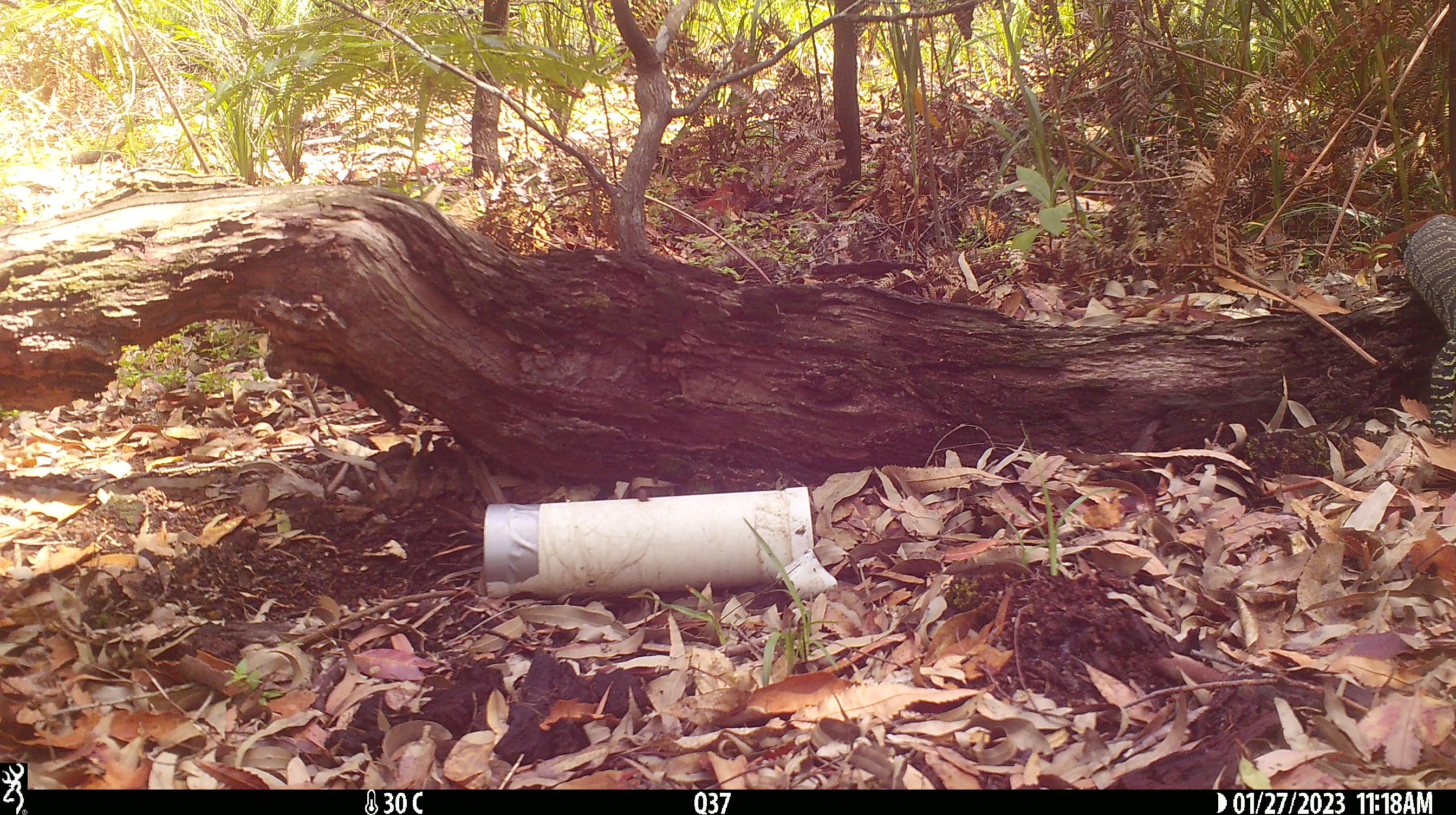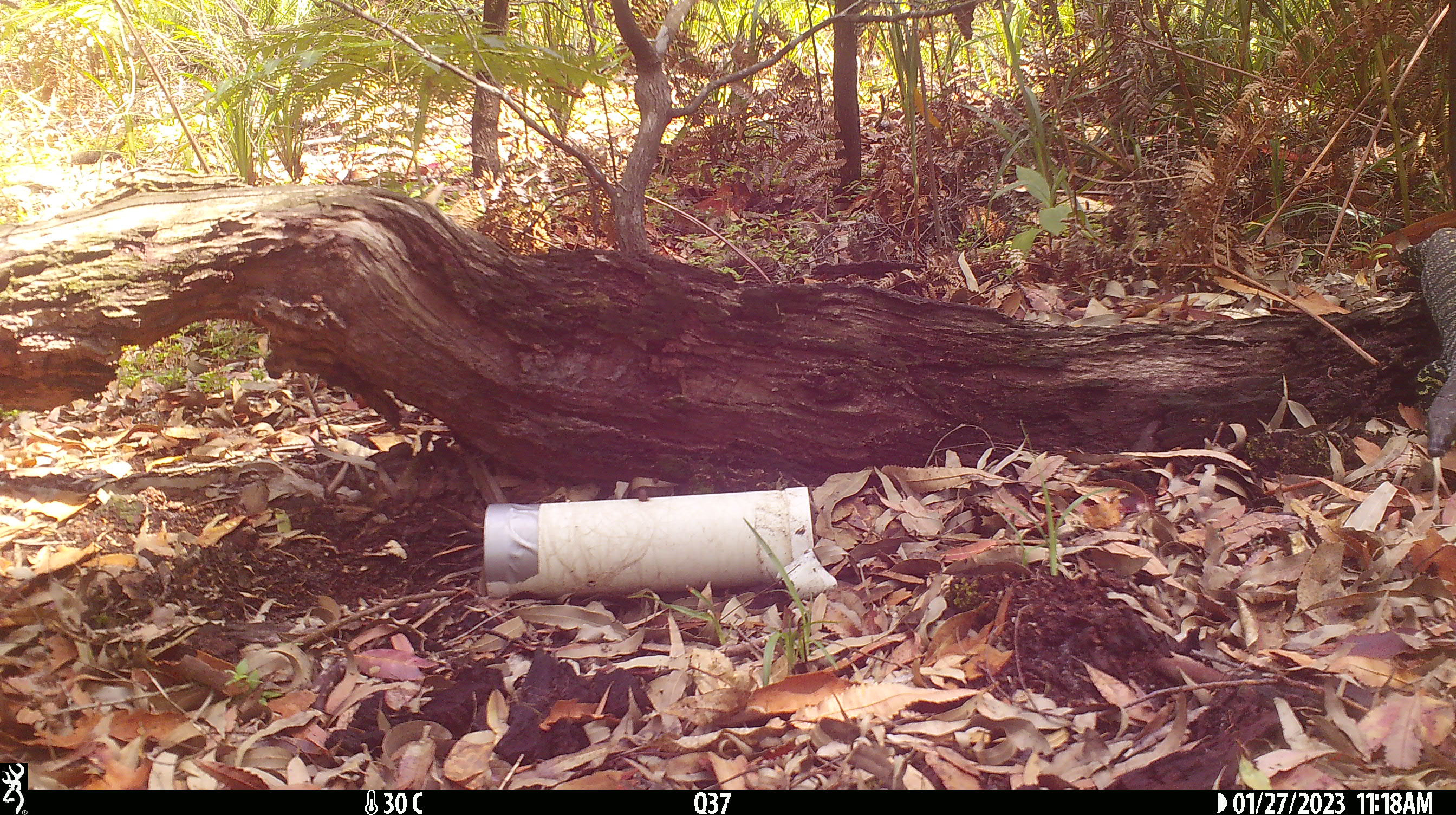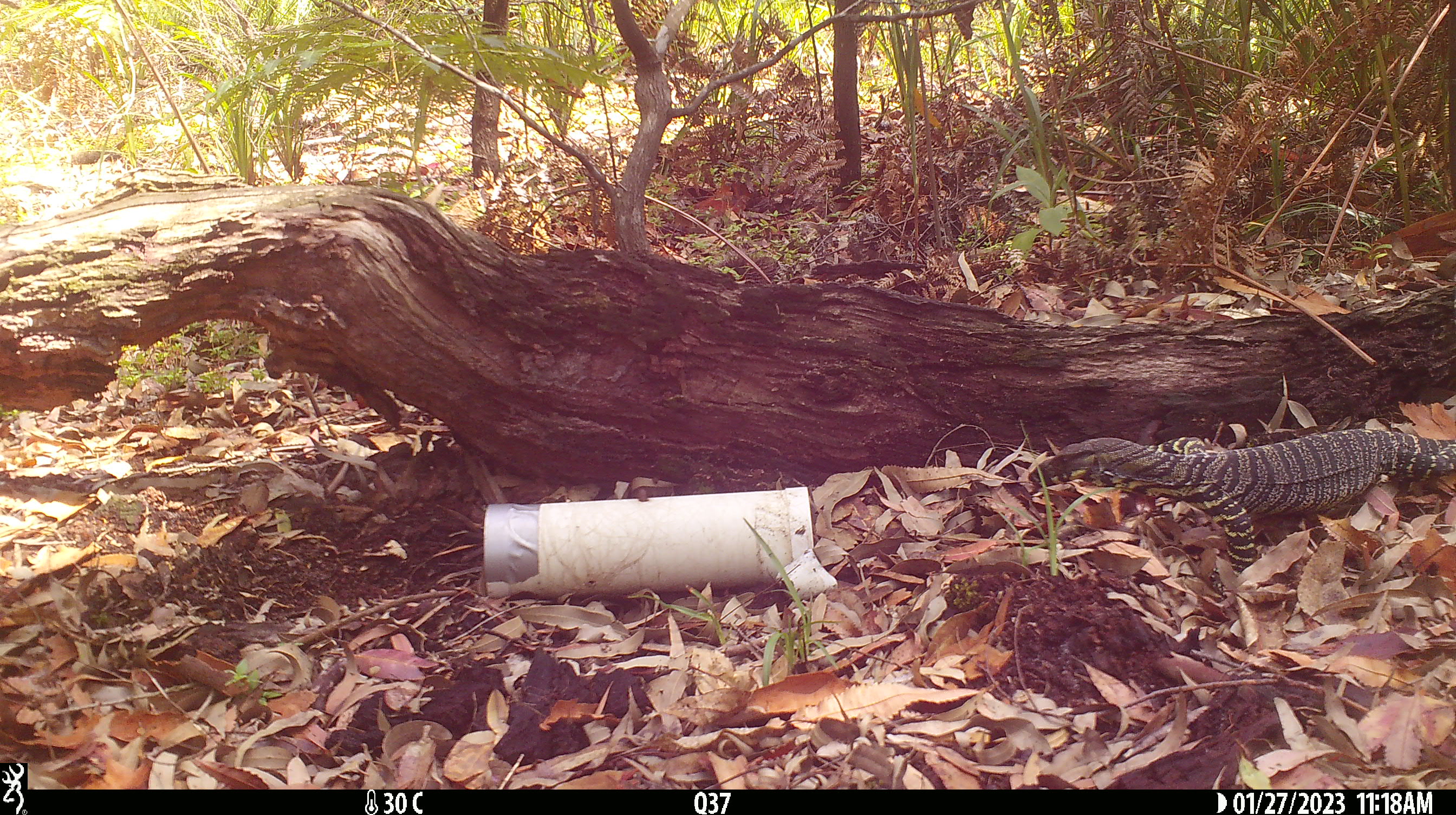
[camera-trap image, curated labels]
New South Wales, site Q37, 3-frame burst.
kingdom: Animalia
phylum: Chordata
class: Reptilia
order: Squamata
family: Varanidae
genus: Varanus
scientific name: Varanus varius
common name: lace monitor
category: goanna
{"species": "goanna (lace monitor) (Varanus varius)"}